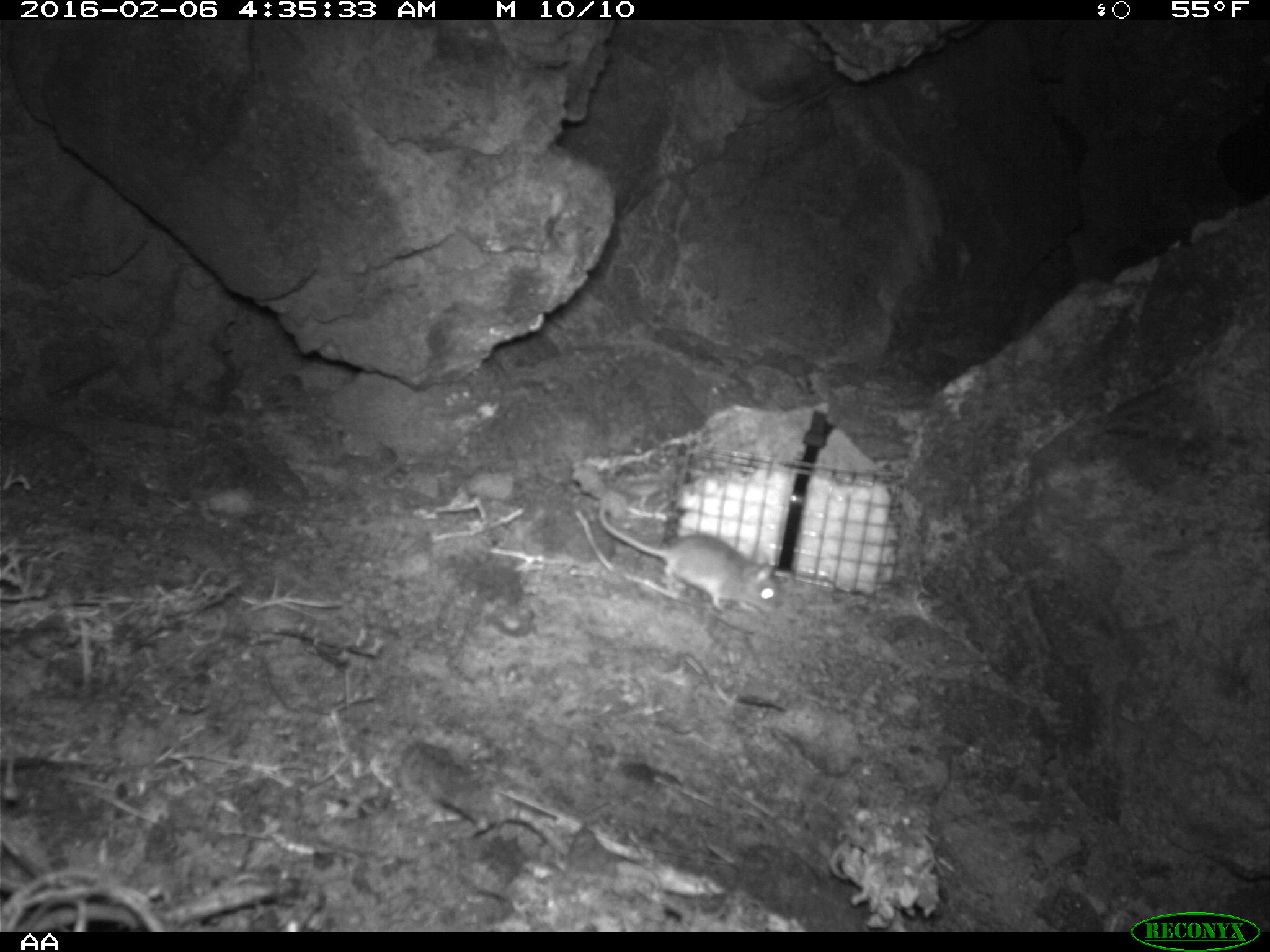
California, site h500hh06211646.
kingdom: Animalia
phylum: Chordata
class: Mammalia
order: Rodentia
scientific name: Rodentia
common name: rodent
Rodent (Rodentia).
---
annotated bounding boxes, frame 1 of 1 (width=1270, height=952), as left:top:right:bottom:
rodent: 595:498:788:616